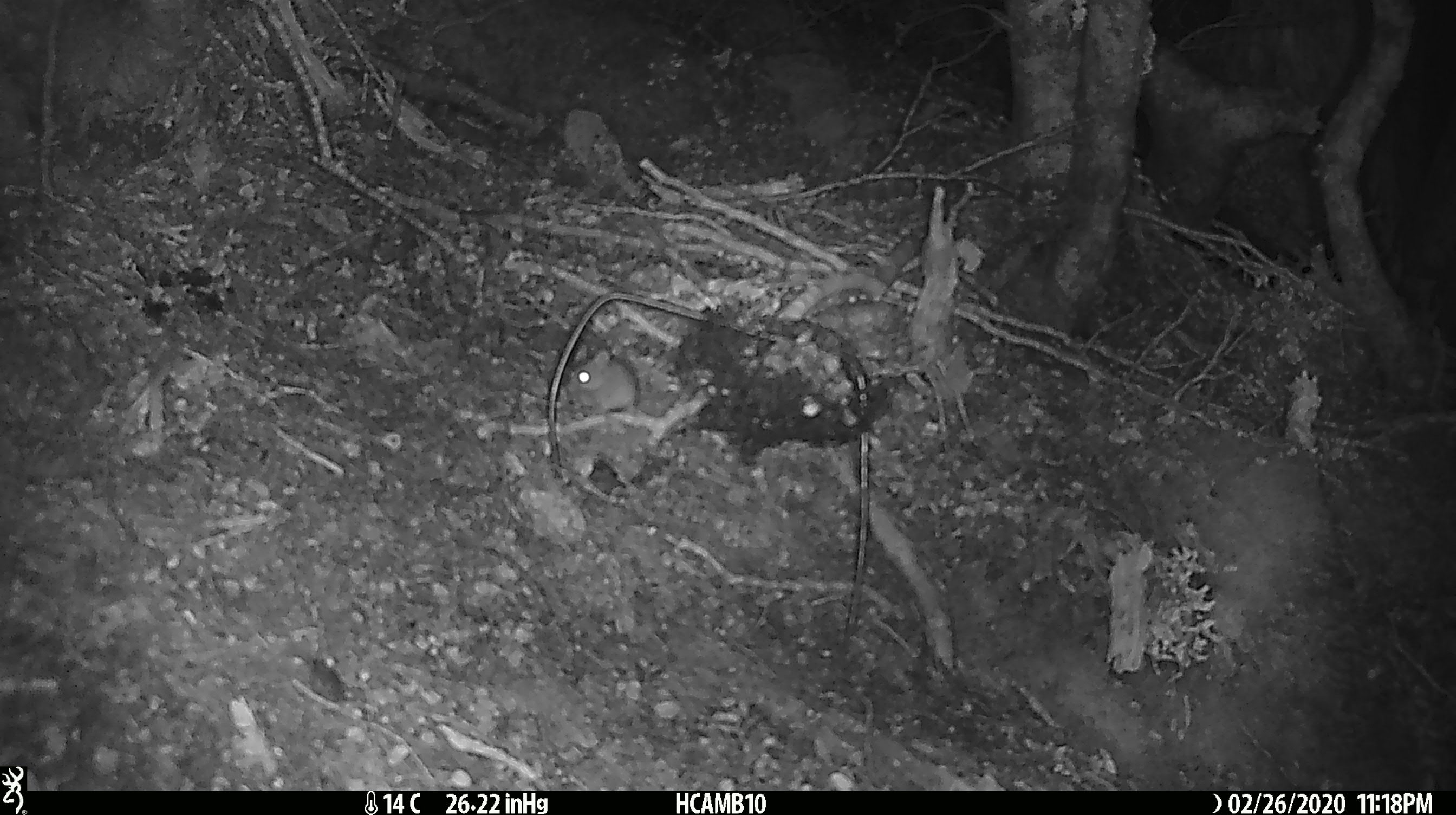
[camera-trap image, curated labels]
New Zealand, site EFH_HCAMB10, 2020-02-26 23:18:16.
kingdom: Animalia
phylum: Chordata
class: Mammalia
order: Rodentia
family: Muridae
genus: Mus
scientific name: Mus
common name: mouse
Mouse (Mus).